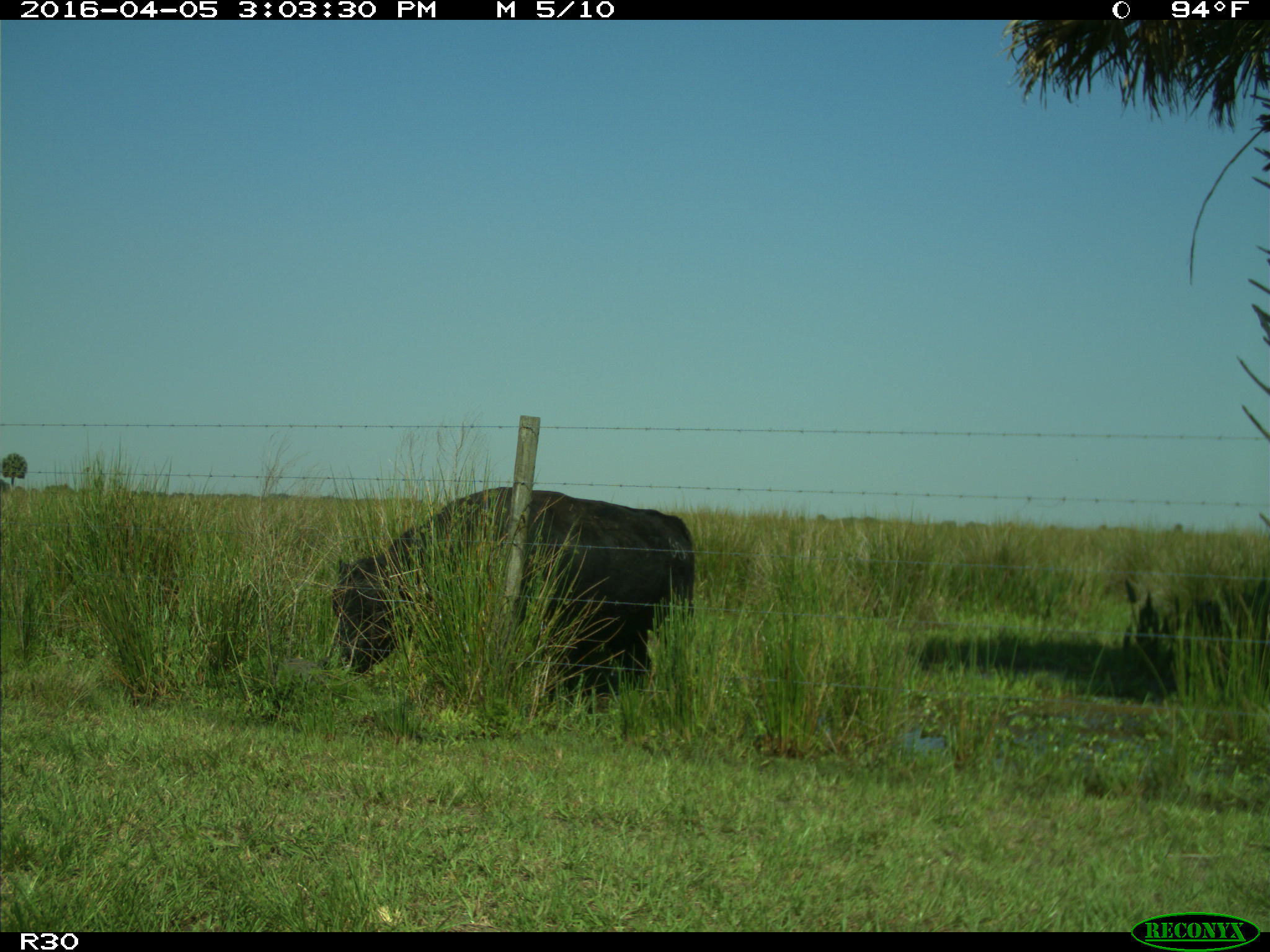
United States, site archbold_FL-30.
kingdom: Animalia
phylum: Chordata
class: Mammalia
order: Artiodactyla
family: Bovidae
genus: Bos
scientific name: Bos taurus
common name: domestic cow